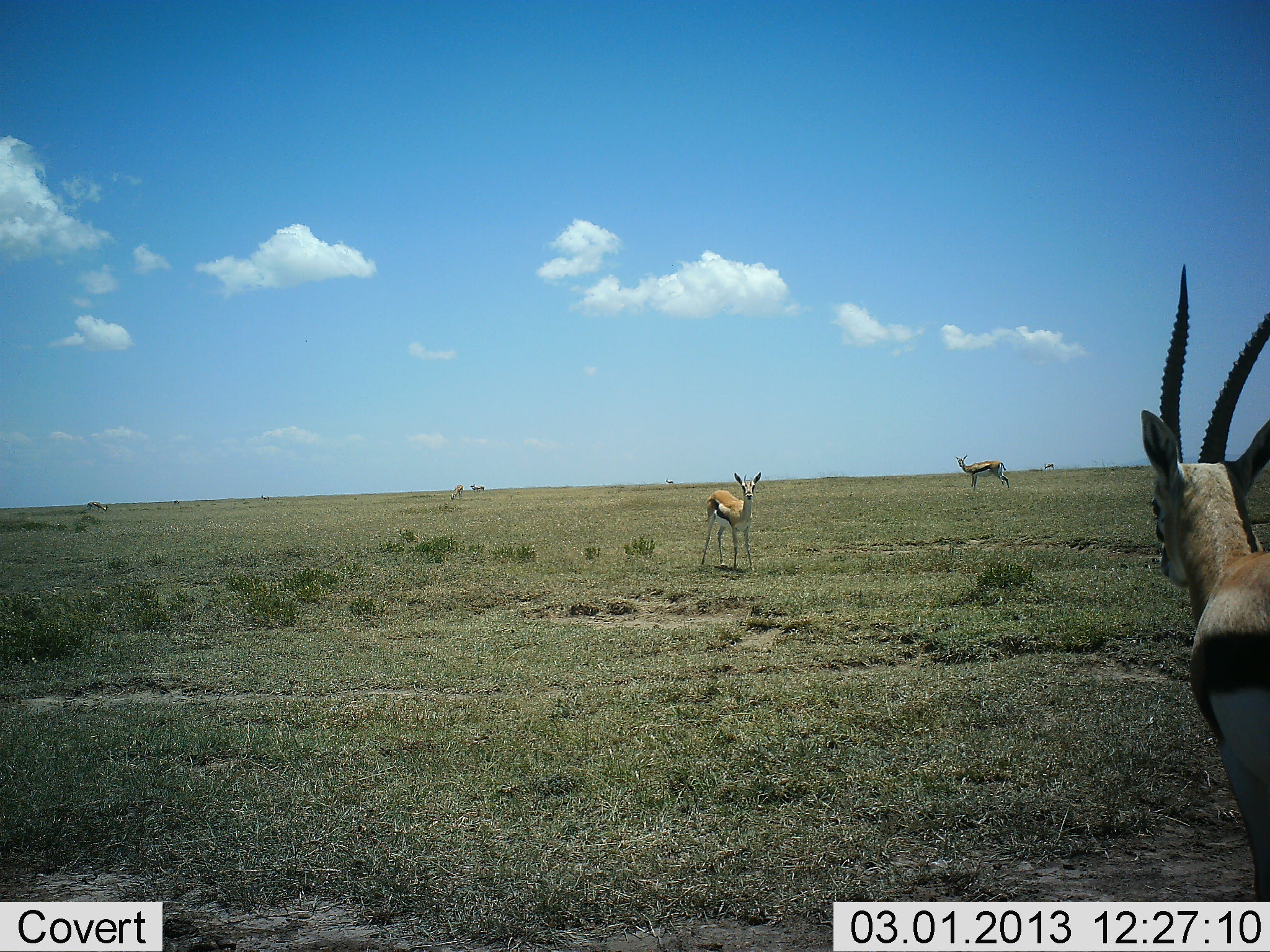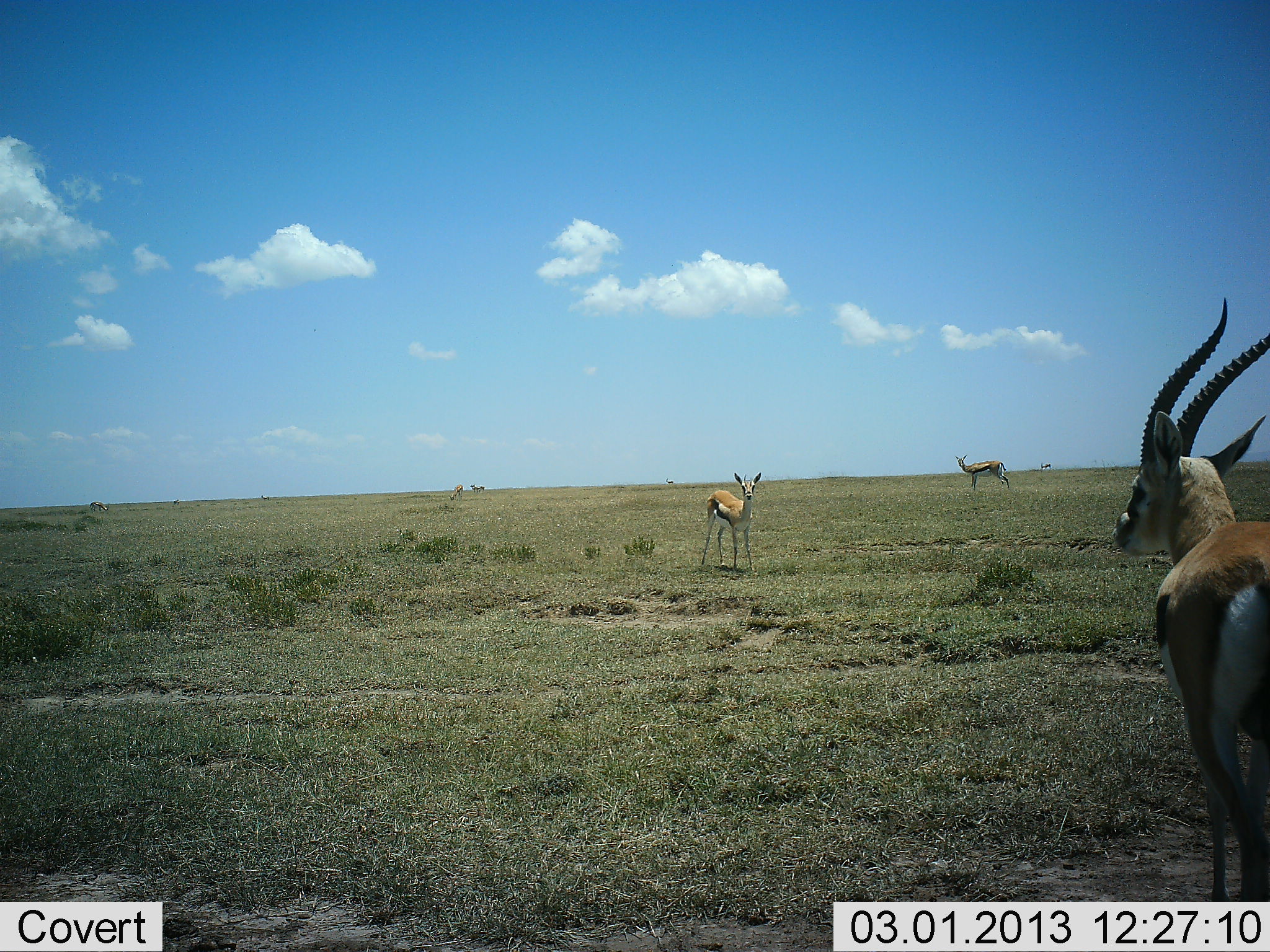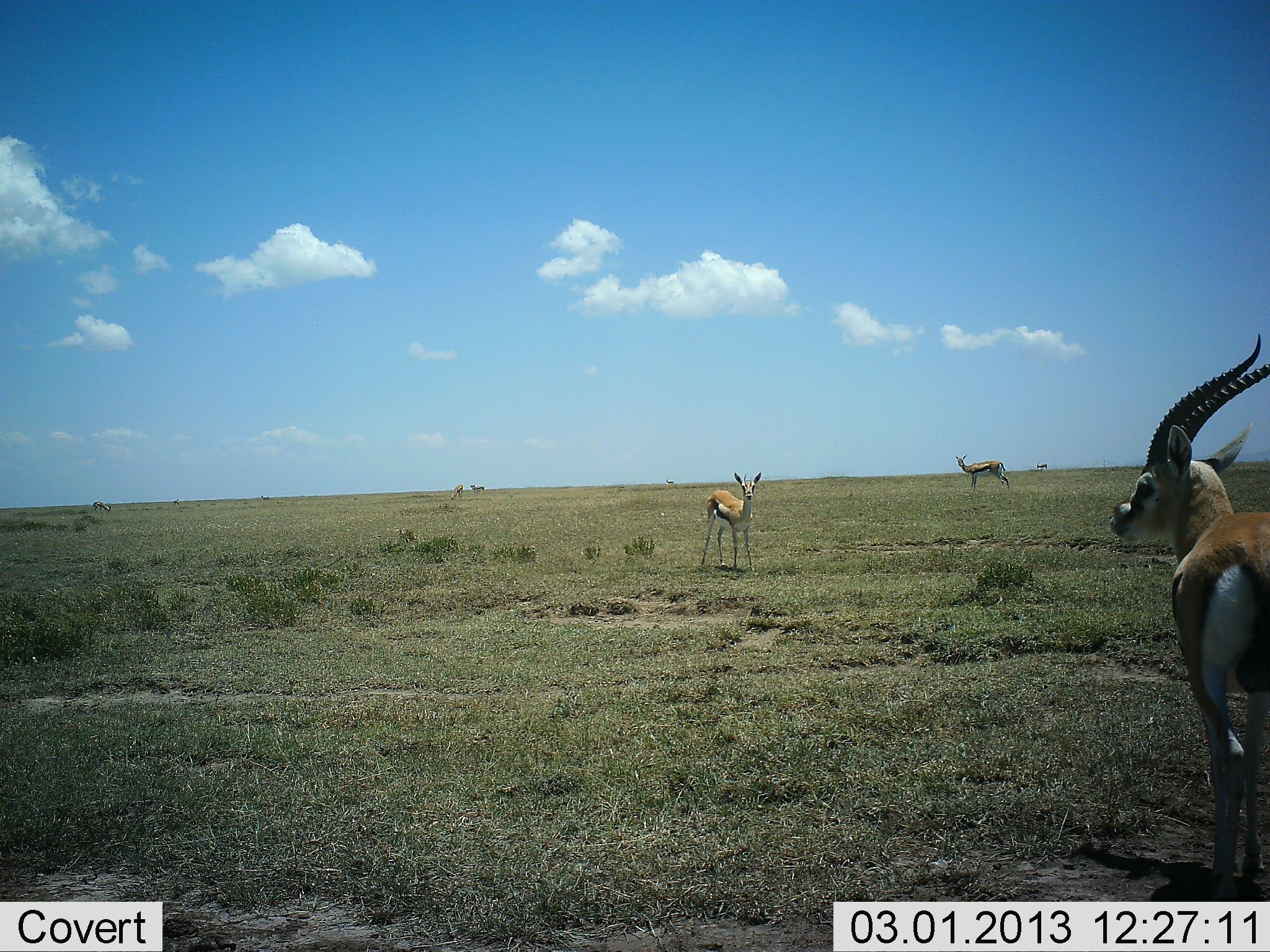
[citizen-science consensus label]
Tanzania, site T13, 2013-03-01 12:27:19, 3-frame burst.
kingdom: Animalia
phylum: Chordata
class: Mammalia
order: Artiodactyla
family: Bovidae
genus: Eudorcas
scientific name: Eudorcas thomsonii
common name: thomson's gazelle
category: gazellethomsons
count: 3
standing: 97%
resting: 0%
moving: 54%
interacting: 0%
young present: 0%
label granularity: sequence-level